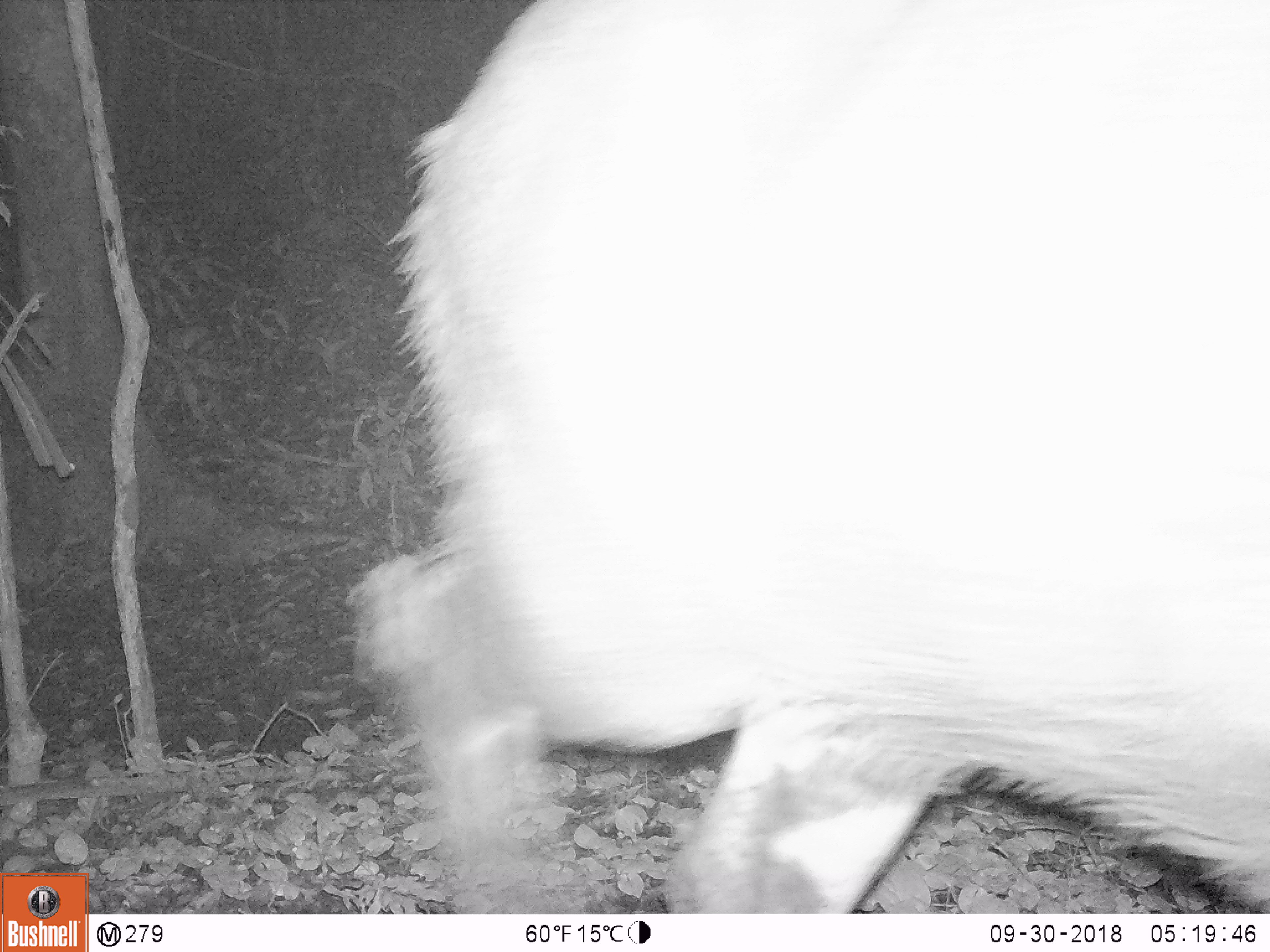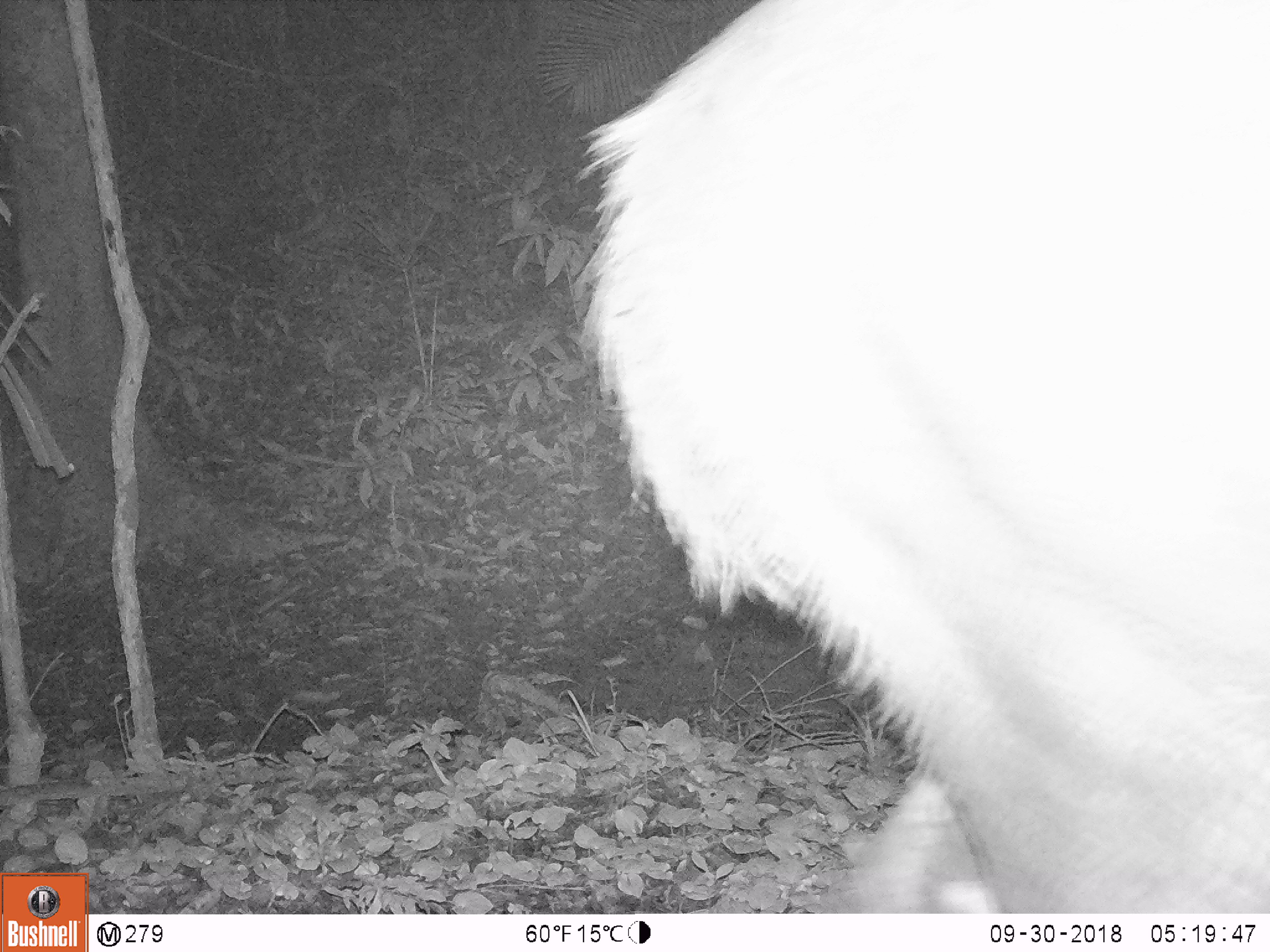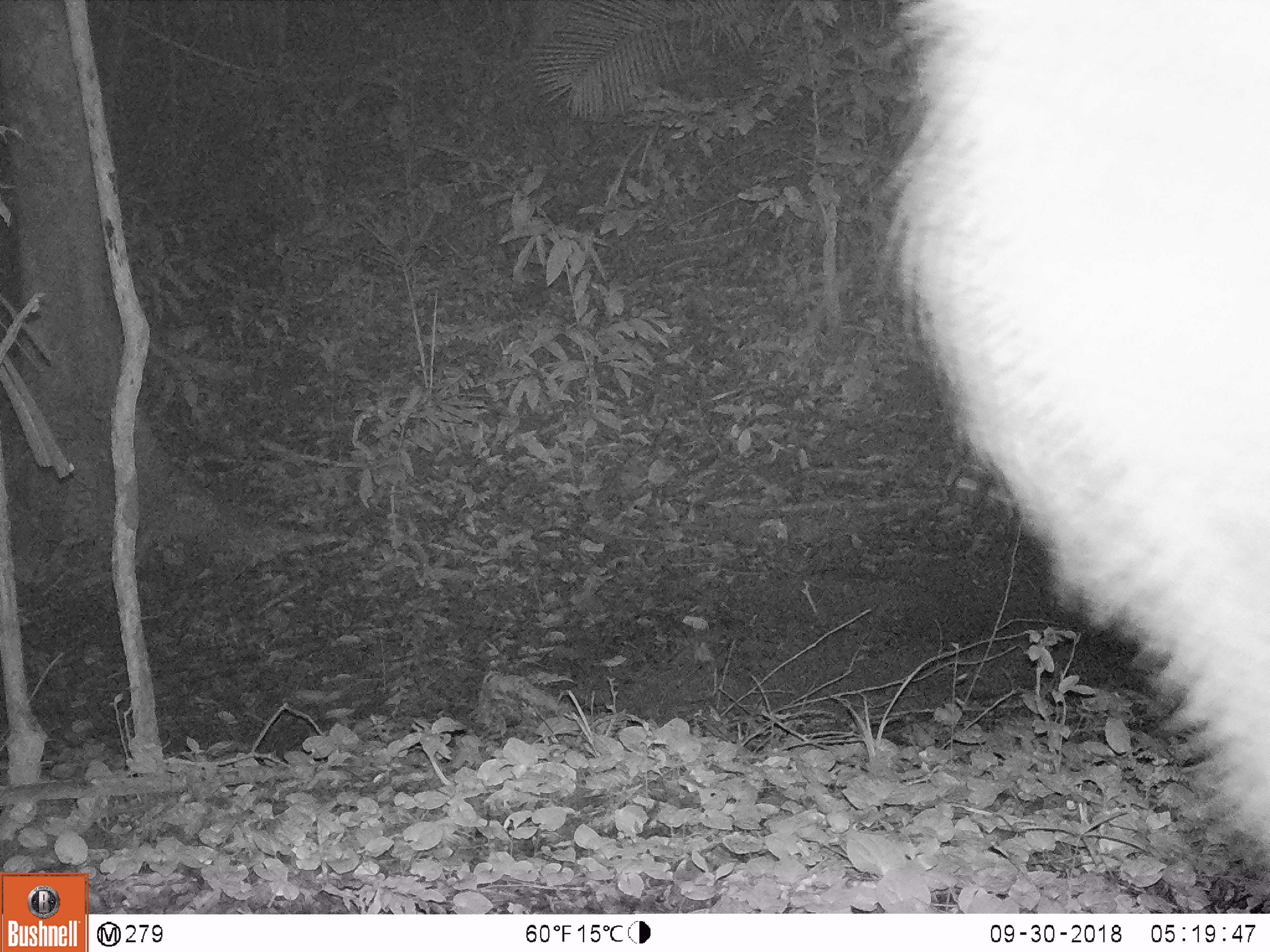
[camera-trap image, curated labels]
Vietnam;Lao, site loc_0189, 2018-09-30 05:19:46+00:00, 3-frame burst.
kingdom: Animalia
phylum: Chordata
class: Mammalia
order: Artiodactyla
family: Cervidae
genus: Rusa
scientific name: Rusa unicolor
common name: sambar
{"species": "sambar (Rusa unicolor)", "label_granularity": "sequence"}